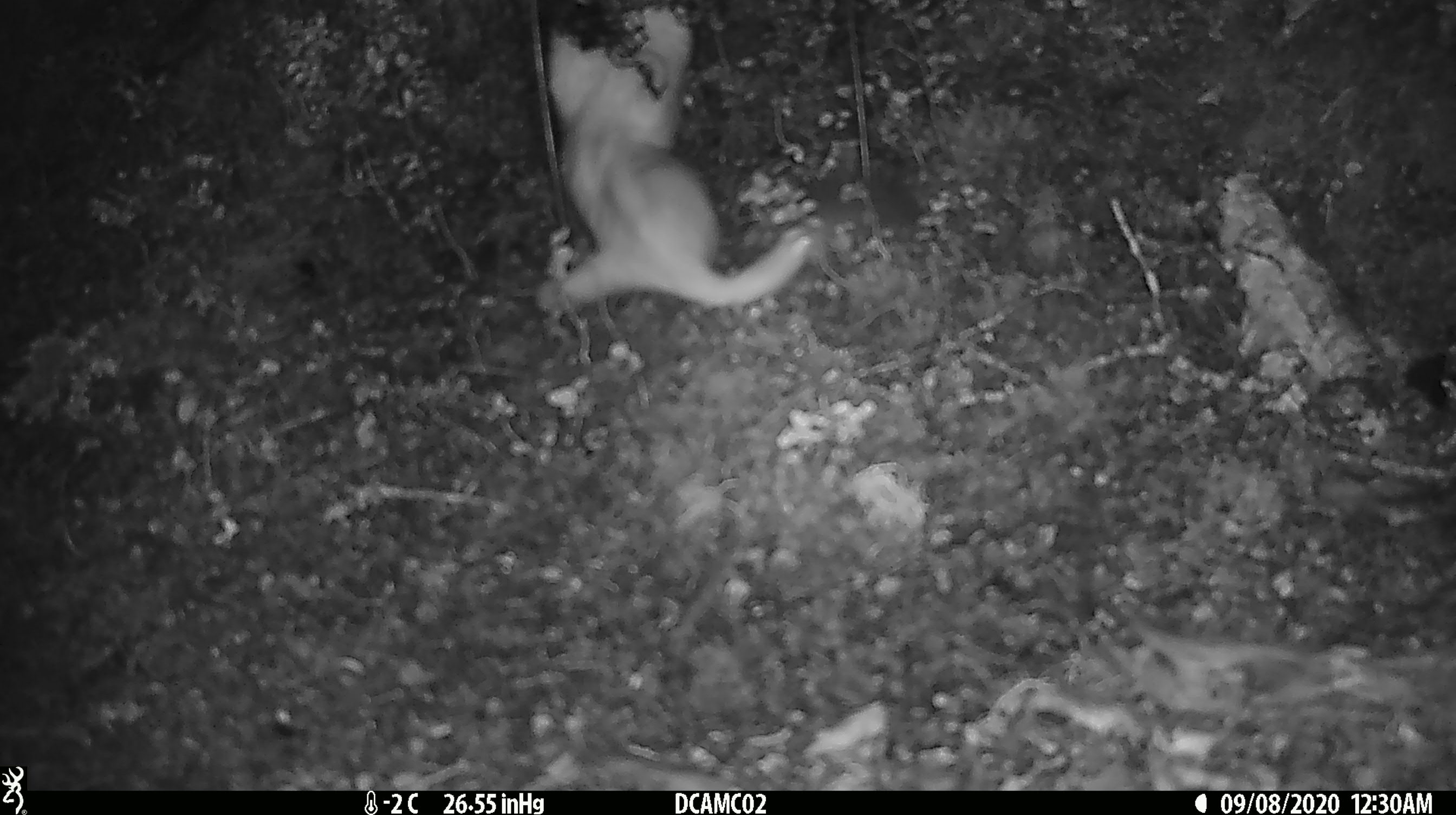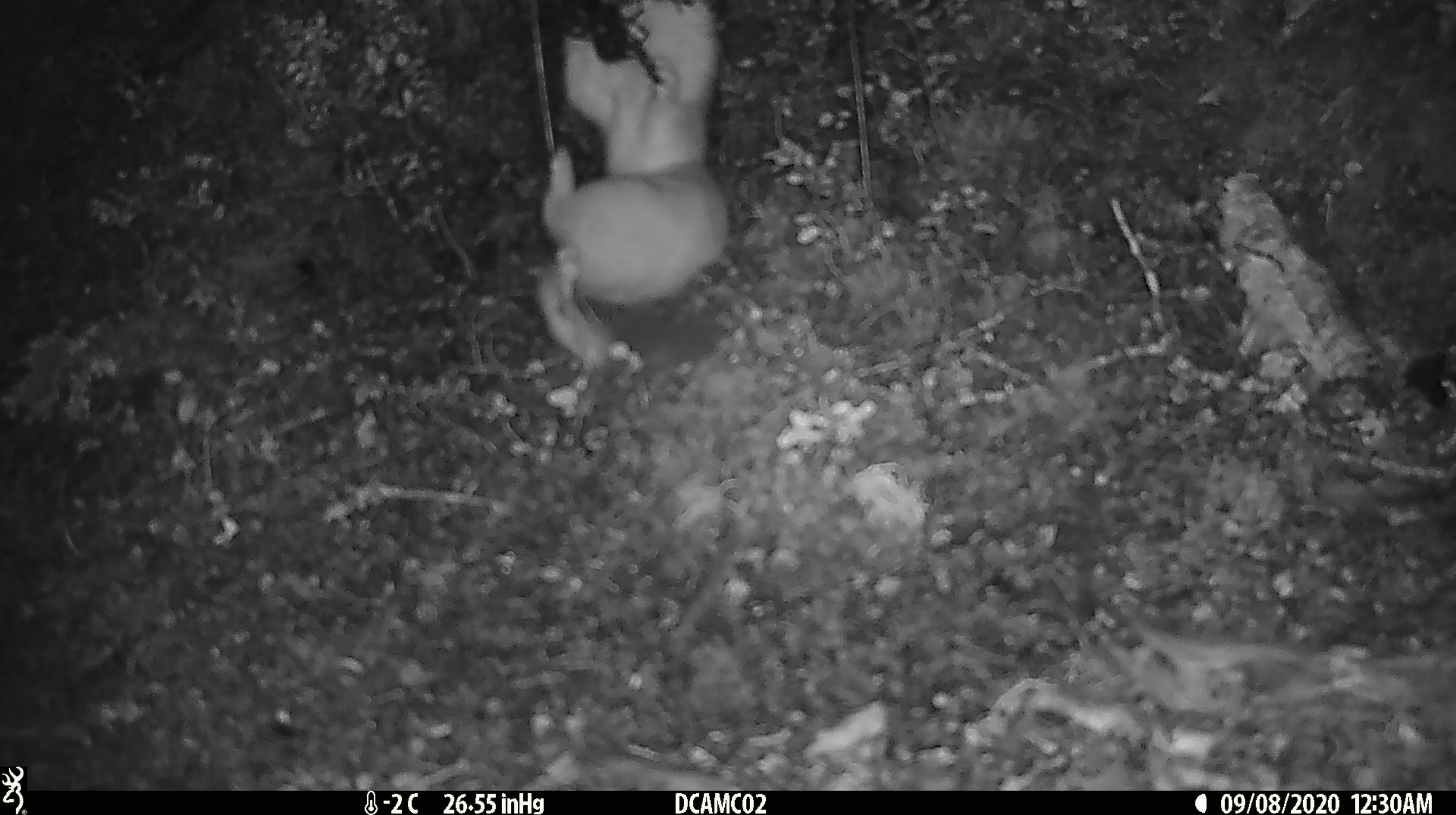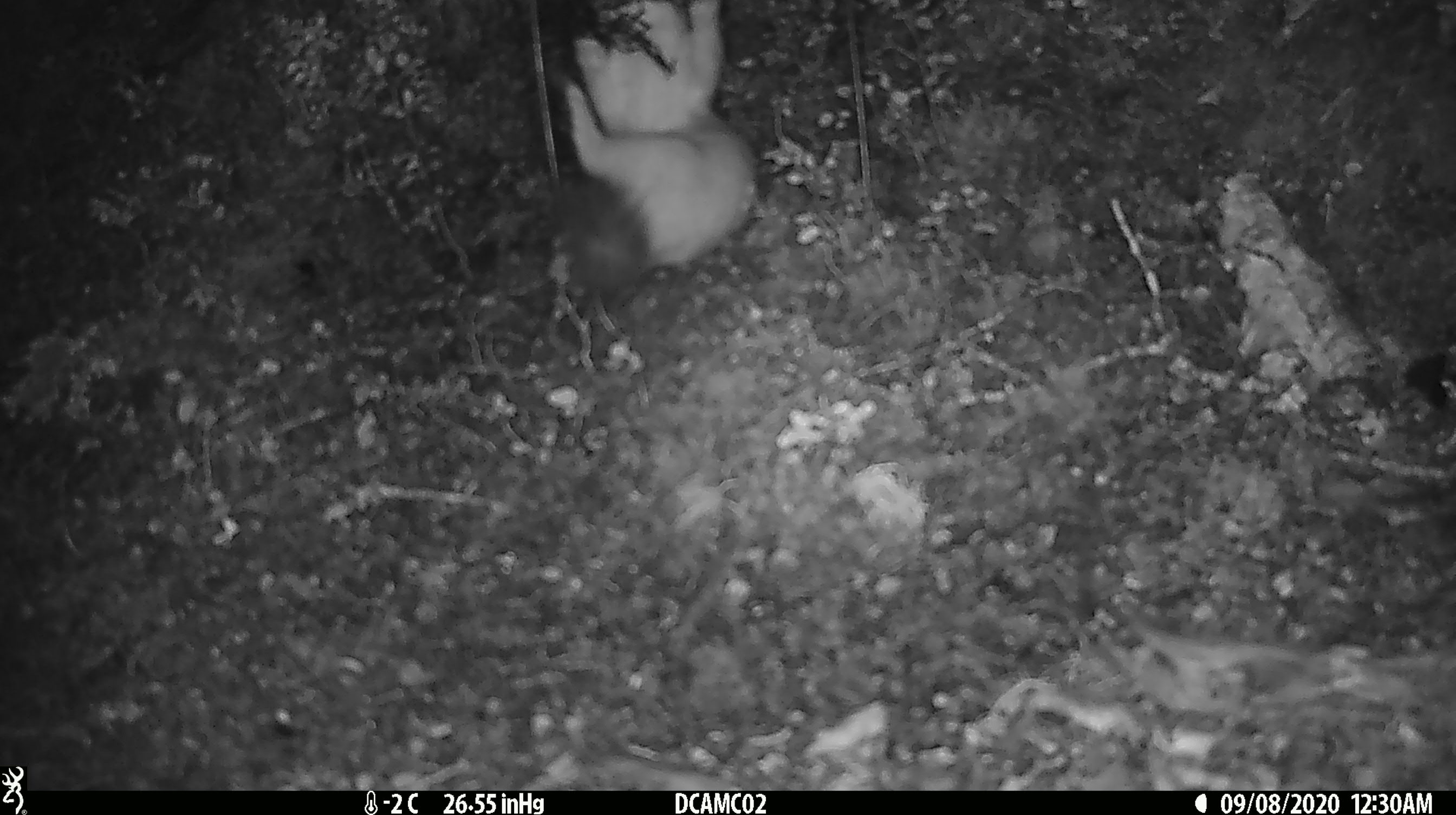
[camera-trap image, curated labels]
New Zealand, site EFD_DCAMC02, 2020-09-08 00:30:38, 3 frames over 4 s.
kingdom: Animalia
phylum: Chordata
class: Mammalia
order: Carnivora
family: Mustelidae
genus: Mustela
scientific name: Mustela erminea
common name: stoat